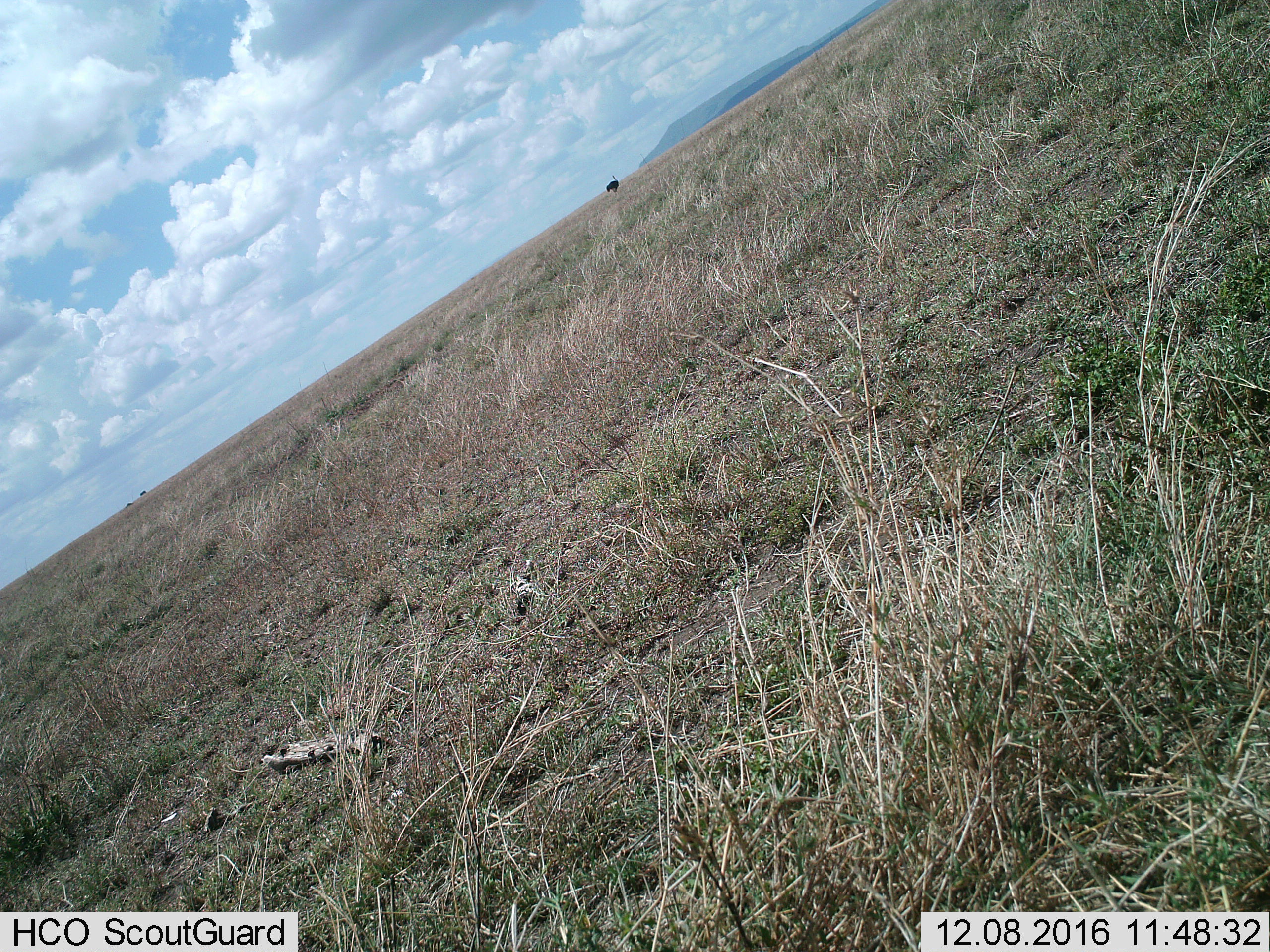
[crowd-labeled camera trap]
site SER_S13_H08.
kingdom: Animalia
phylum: Chordata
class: Aves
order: Struthioniformes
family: Struthionidae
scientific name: Struthionidae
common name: ostrich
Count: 1.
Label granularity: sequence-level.